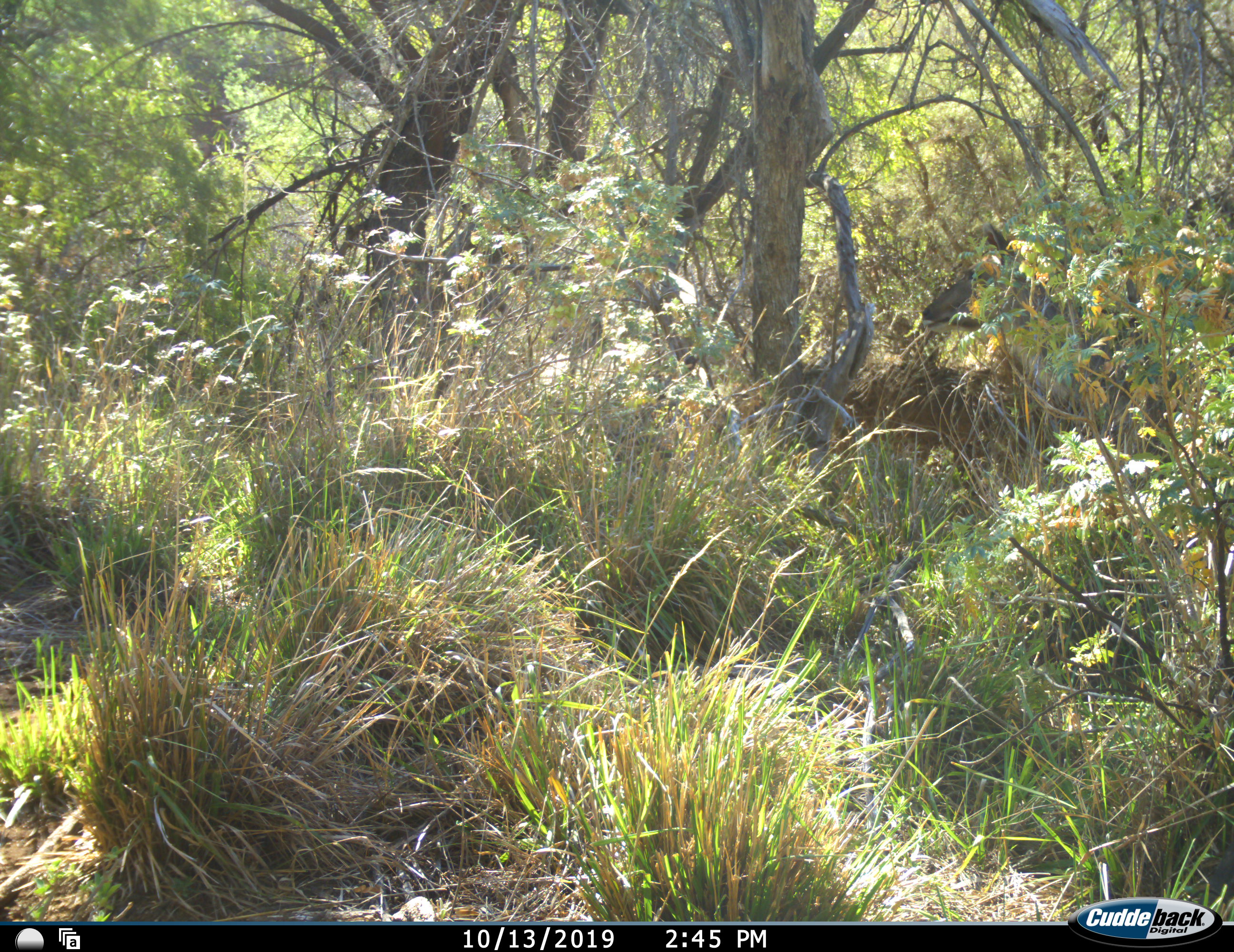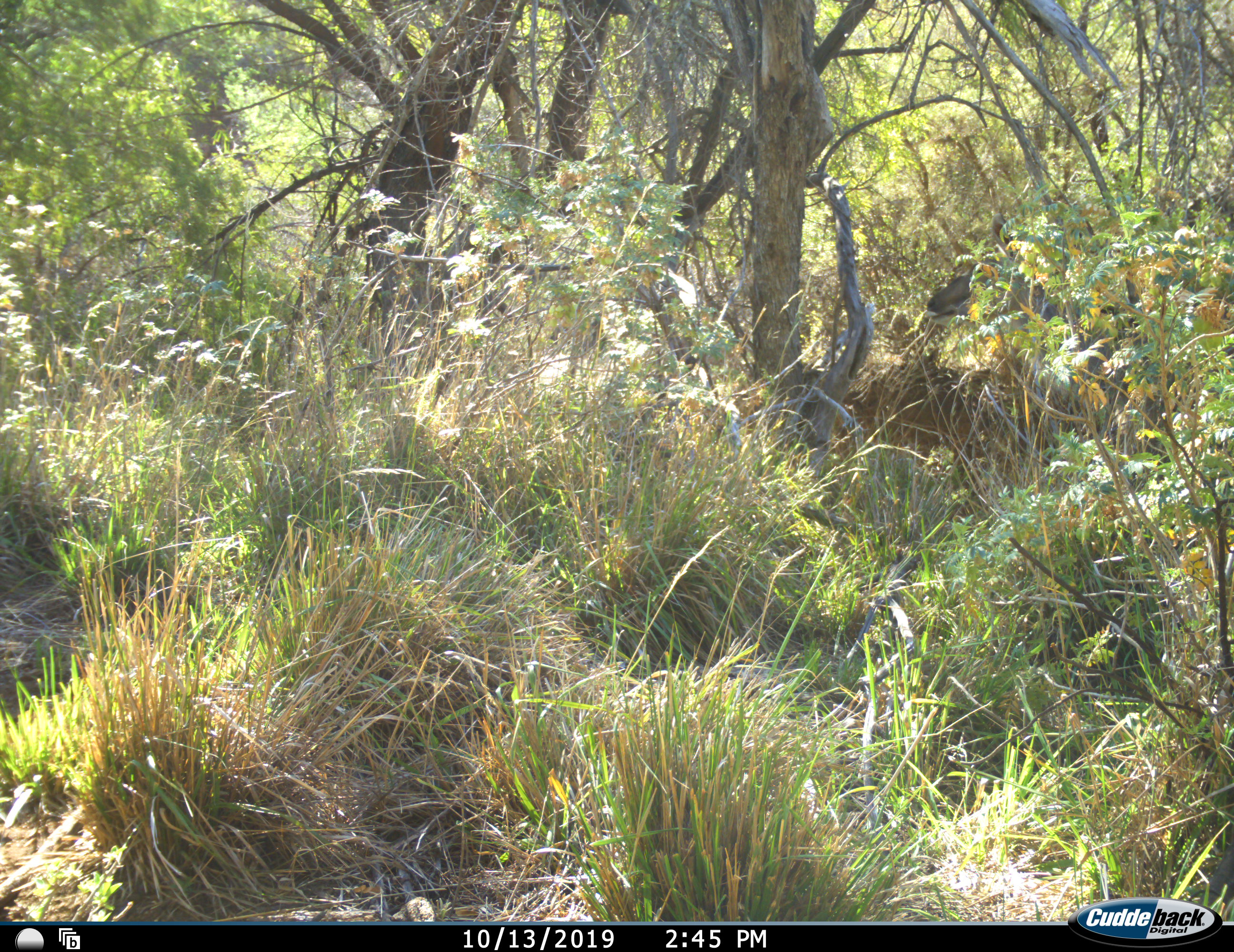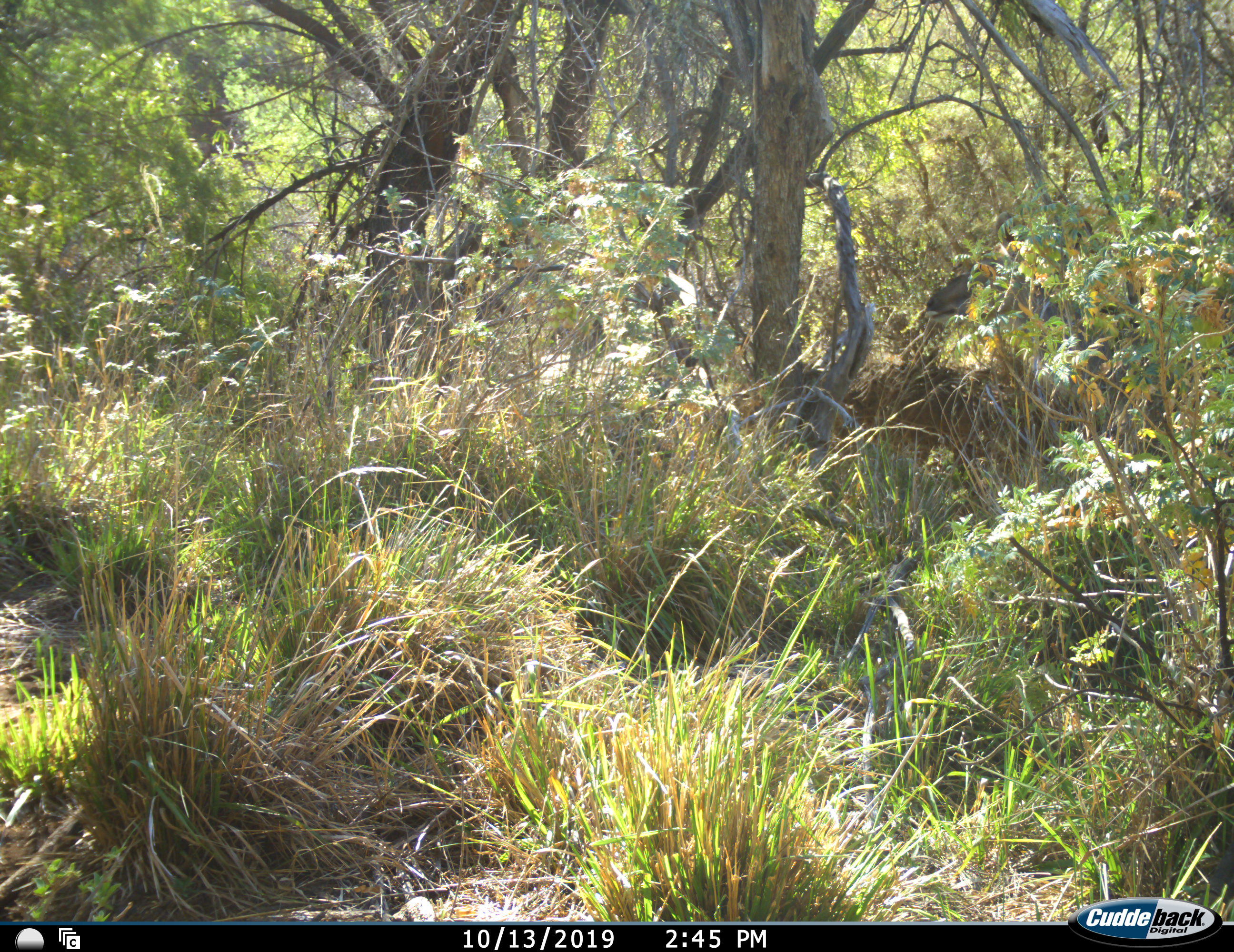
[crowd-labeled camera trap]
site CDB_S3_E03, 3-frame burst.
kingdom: Animalia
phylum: Chordata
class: Mammalia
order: Artiodactyla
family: Bovidae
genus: Tragelaphus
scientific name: Tragelaphus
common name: kudu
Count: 1.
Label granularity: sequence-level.